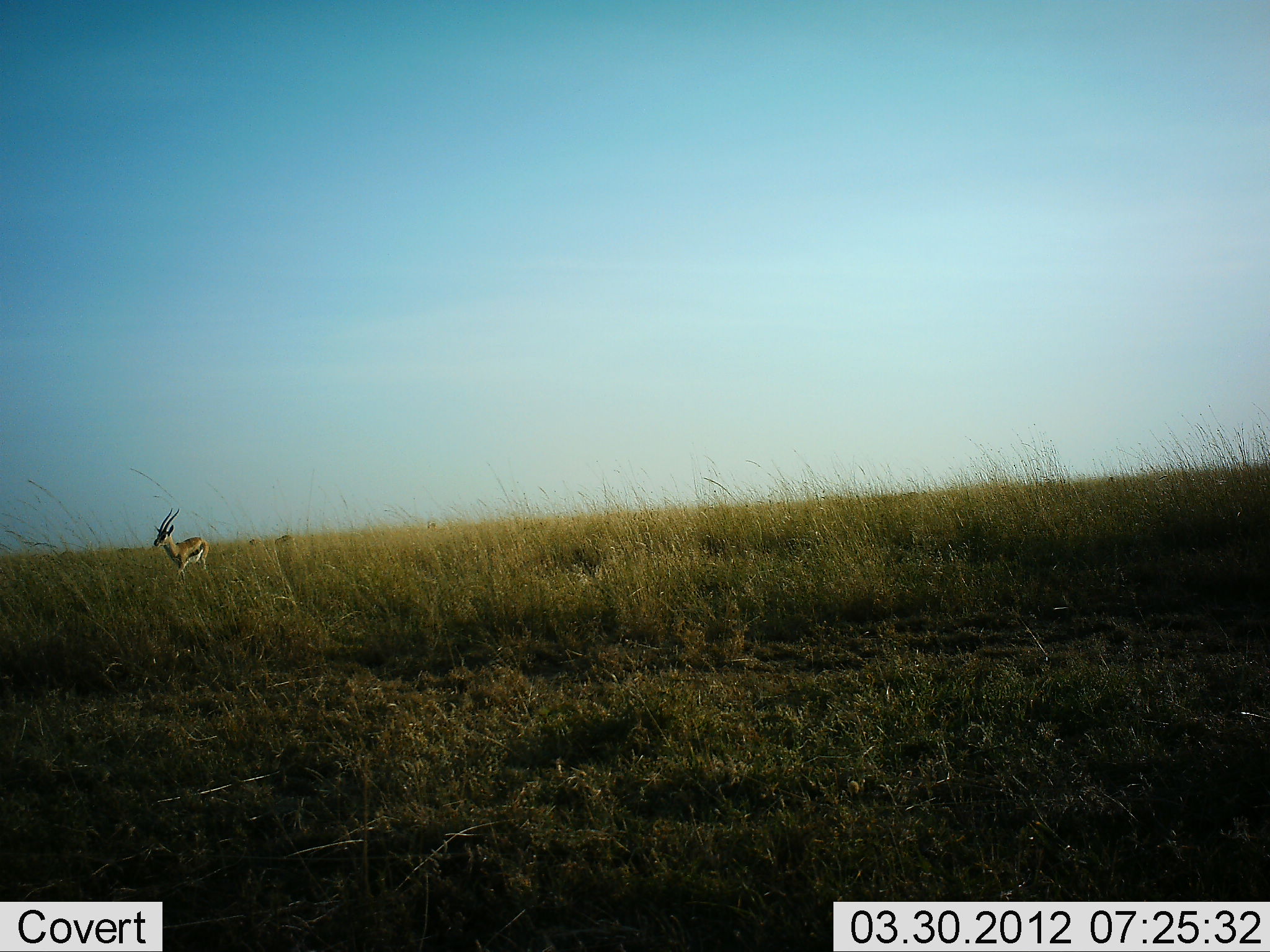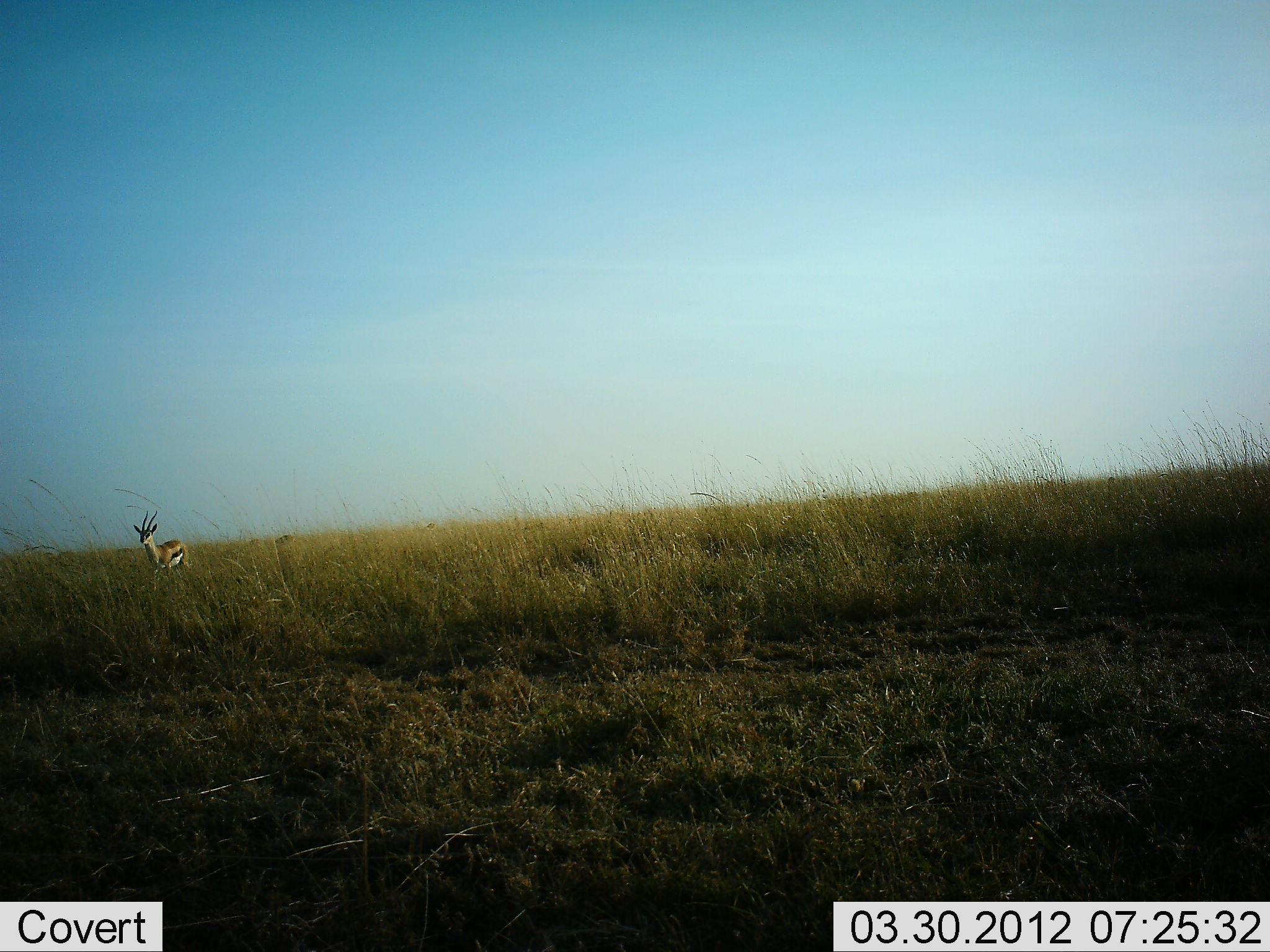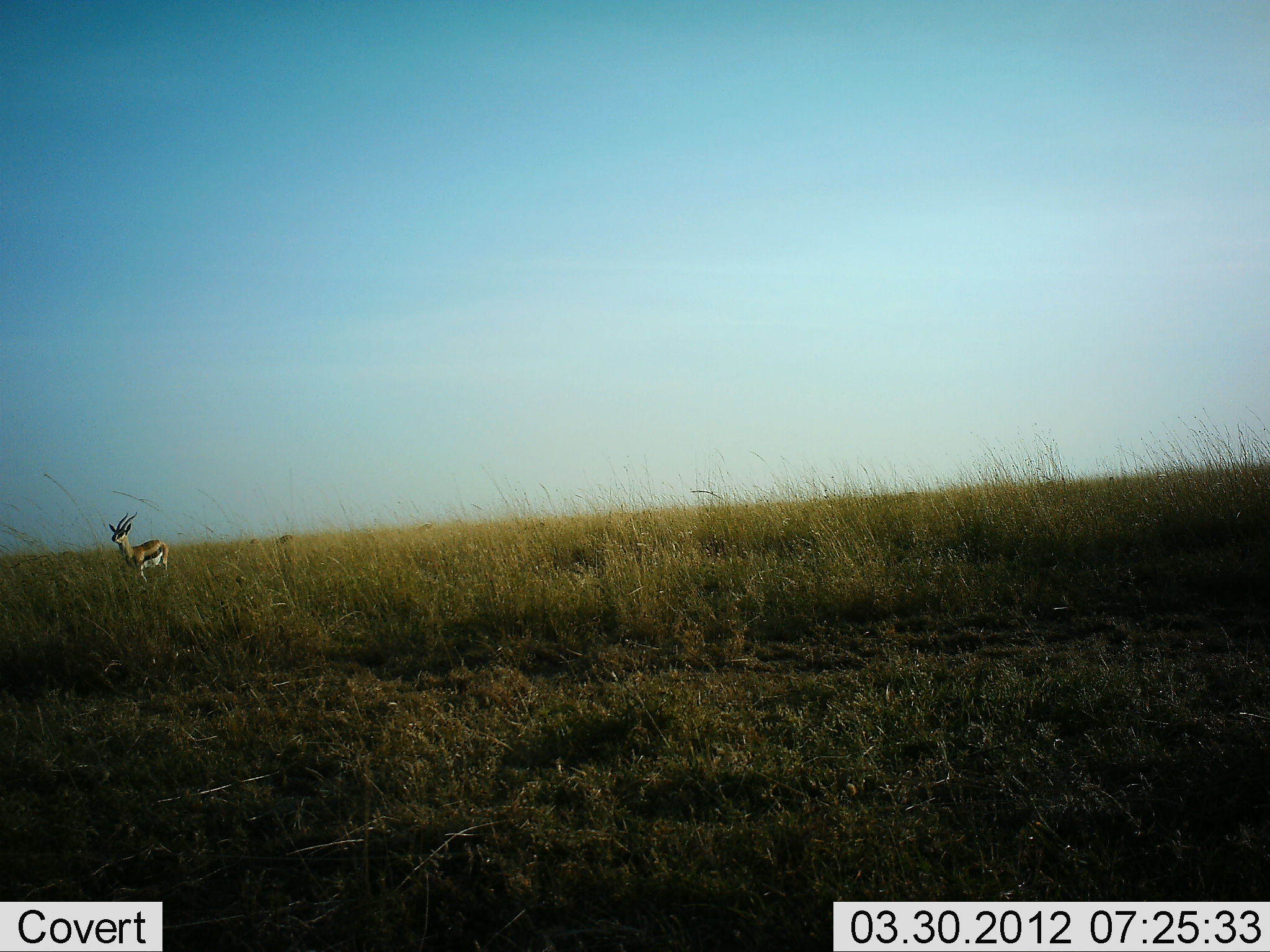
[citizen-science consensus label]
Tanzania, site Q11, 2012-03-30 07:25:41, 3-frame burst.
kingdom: Animalia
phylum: Chordata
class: Mammalia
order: Artiodactyla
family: Bovidae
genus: Eudorcas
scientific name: Eudorcas thomsonii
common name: thomson's gazelle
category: gazellethomsons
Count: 1.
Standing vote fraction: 26%.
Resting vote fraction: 0%.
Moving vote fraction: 79%.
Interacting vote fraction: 0%.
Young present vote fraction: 0%.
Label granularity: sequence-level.